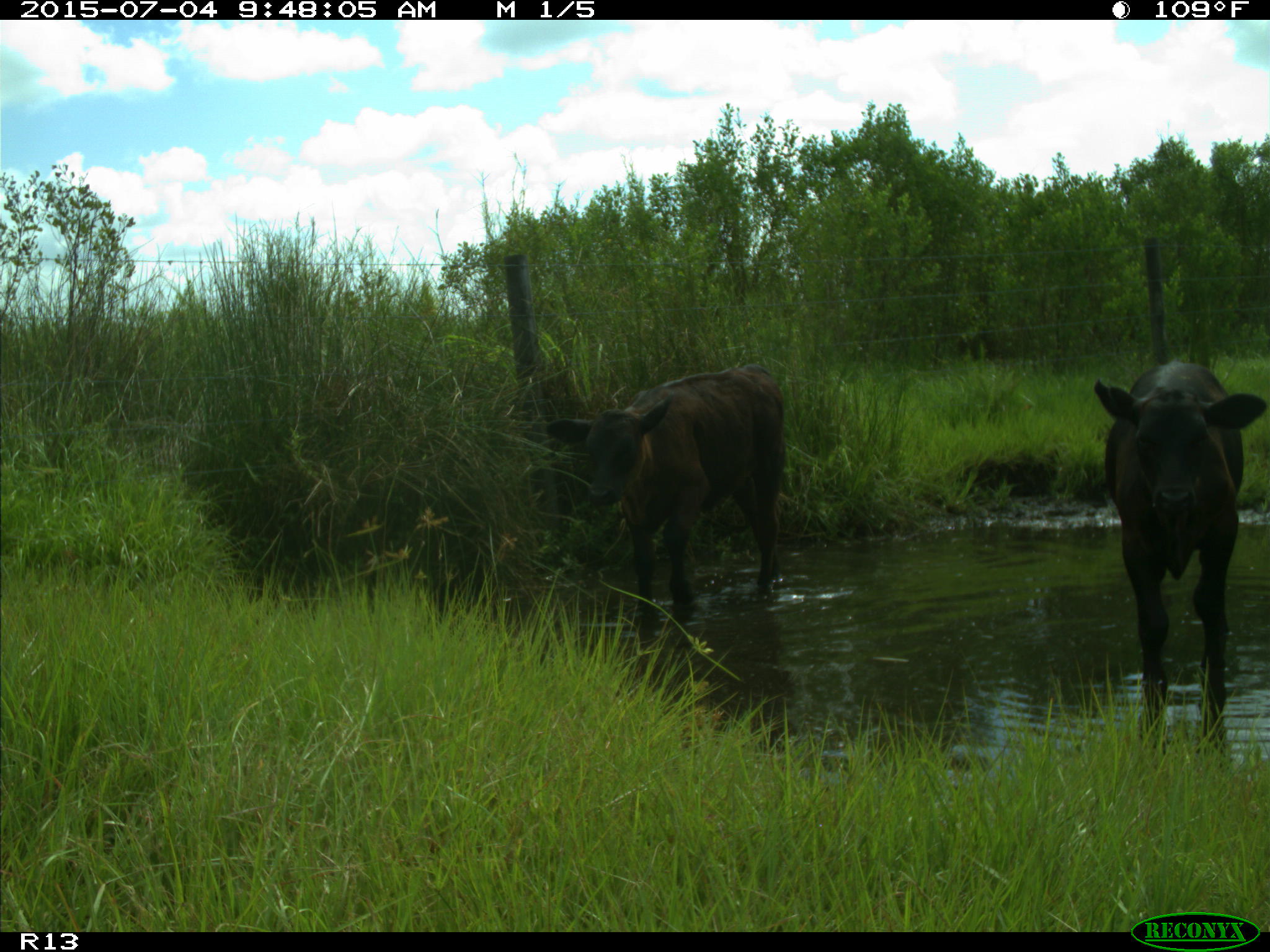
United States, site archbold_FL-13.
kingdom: Animalia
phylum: Chordata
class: Mammalia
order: Artiodactyla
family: Bovidae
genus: Bos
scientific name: Bos taurus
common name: domestic cow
Bos taurus (domestic cow).